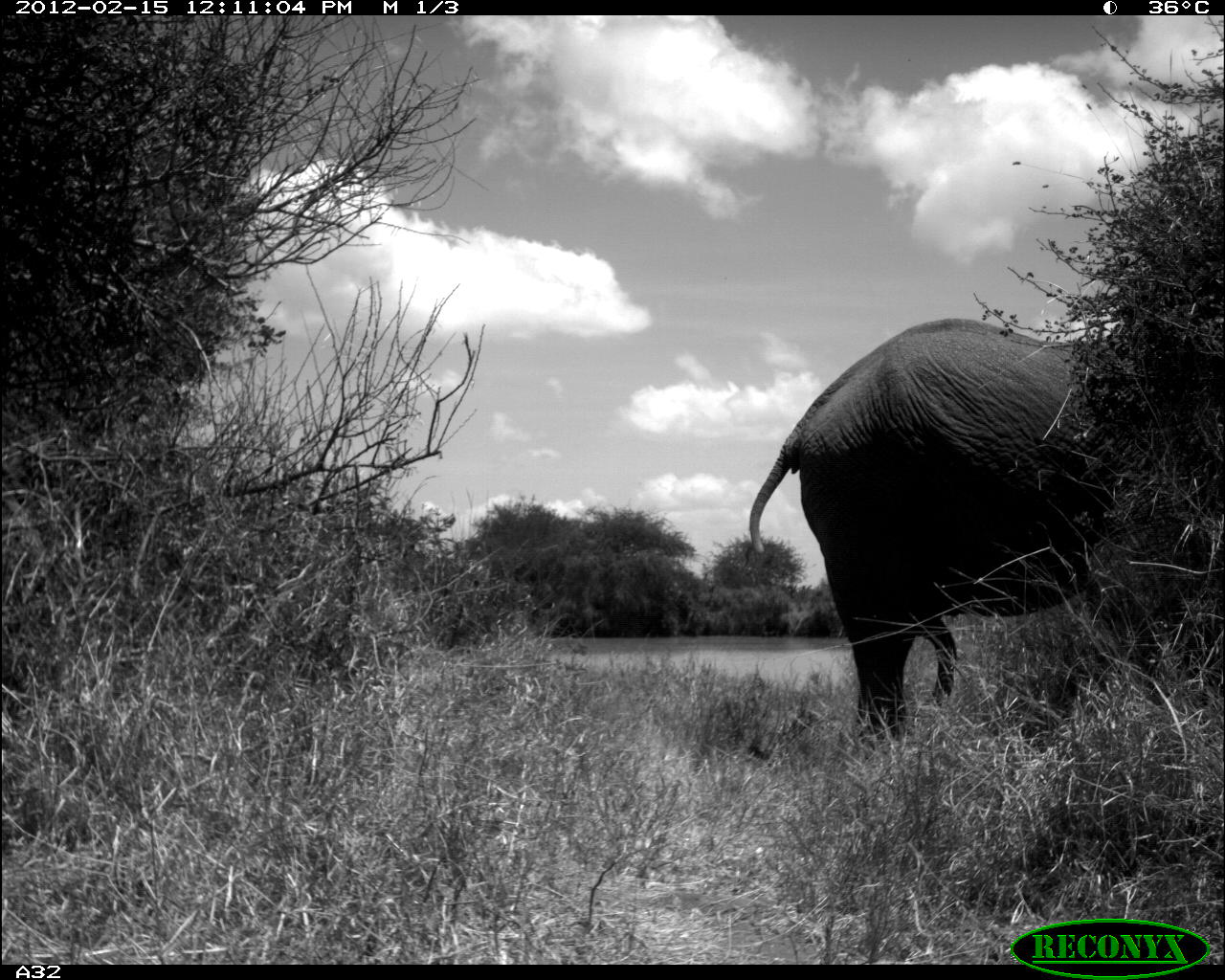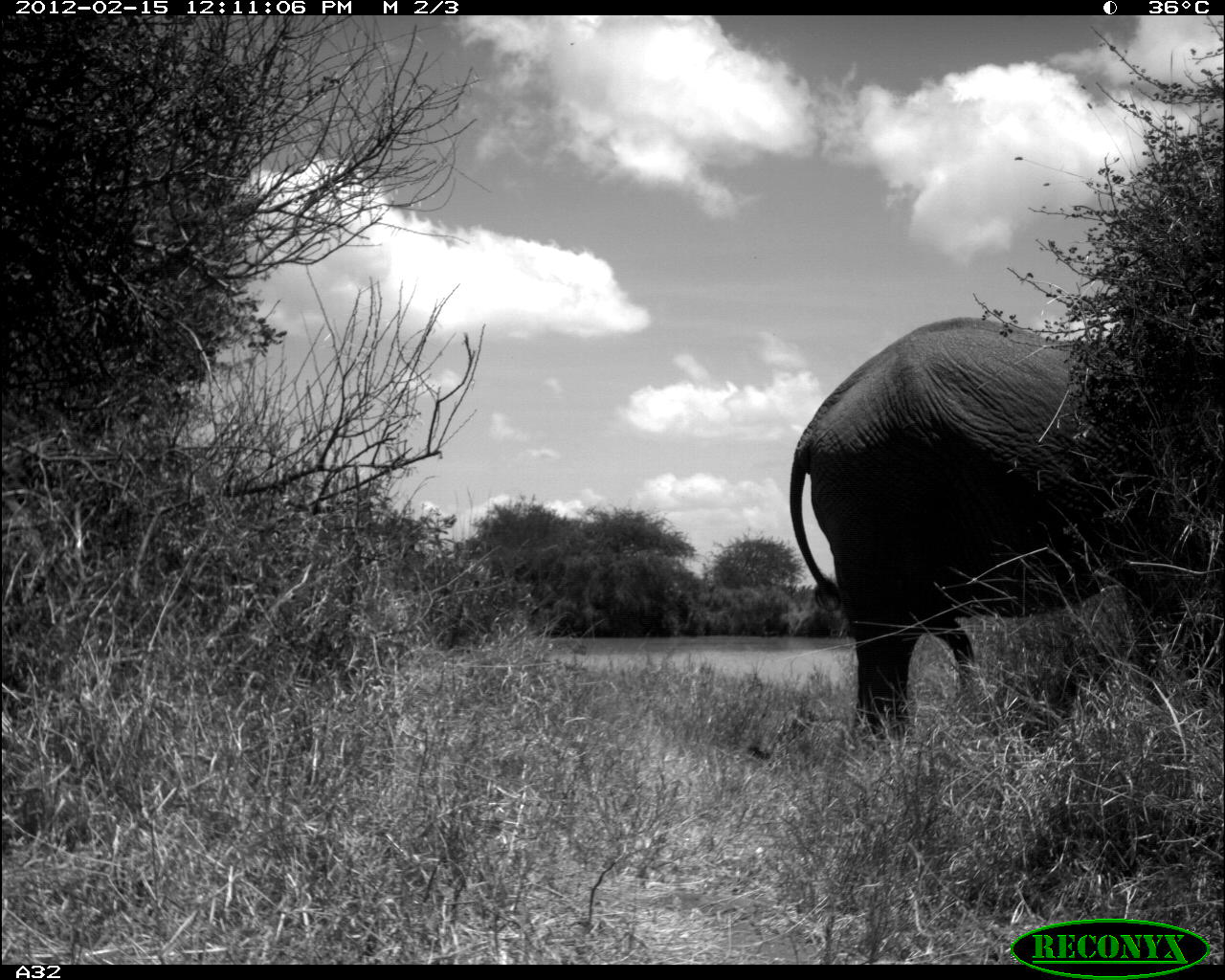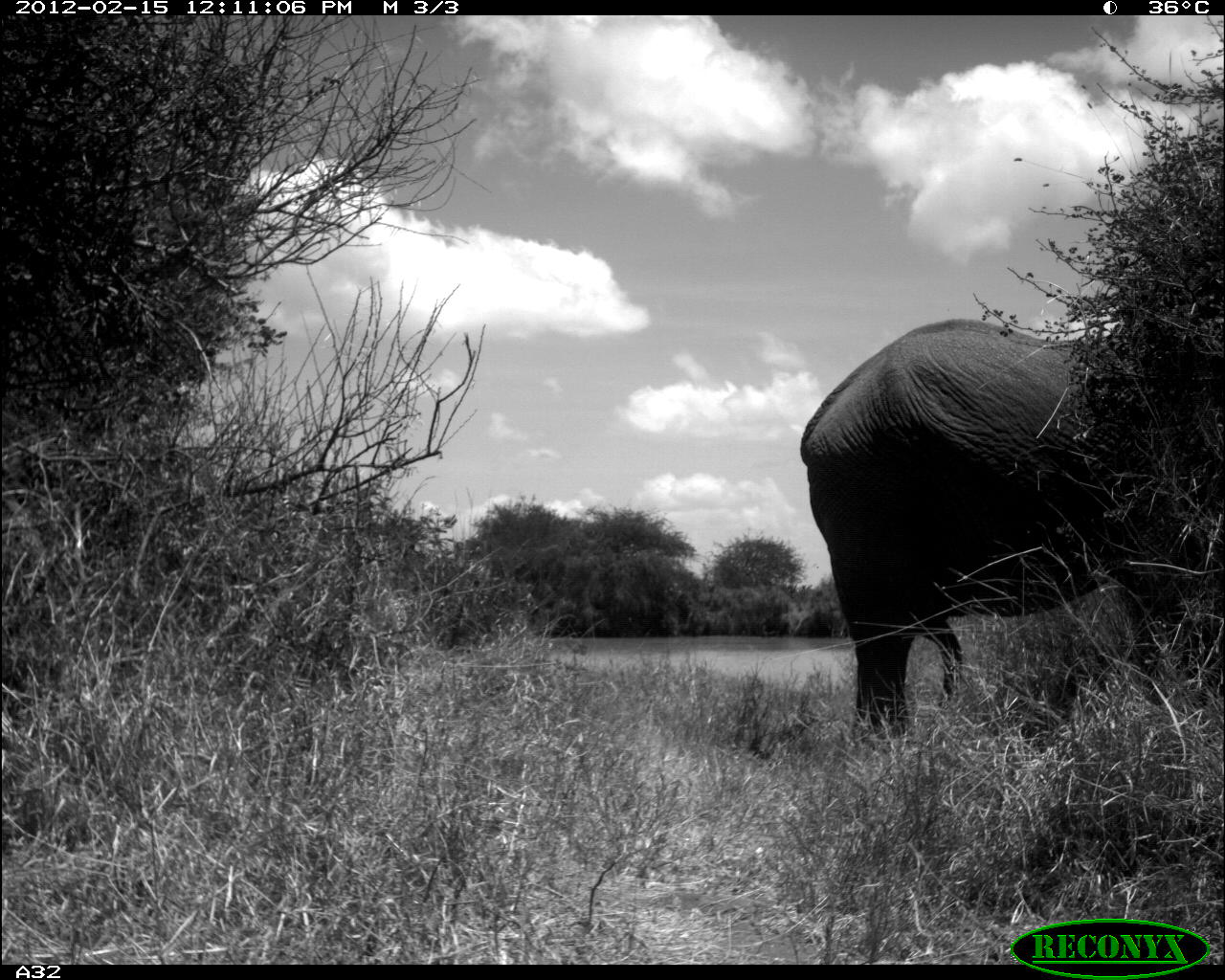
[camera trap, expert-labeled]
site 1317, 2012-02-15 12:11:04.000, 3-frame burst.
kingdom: Animalia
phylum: Chordata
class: Mammalia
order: Proboscidea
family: Elephantidae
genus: Loxodonta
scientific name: Loxodonta africana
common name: african bush elephant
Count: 1.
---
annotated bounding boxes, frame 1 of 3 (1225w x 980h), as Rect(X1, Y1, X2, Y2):
loxodonta africana: Rect(743, 317, 1224, 749)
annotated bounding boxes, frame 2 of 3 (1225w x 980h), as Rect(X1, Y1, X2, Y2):
loxodonta africana: Rect(789, 316, 1224, 740)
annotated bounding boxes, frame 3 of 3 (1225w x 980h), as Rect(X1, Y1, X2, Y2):
loxodonta africana: Rect(800, 317, 1224, 754)